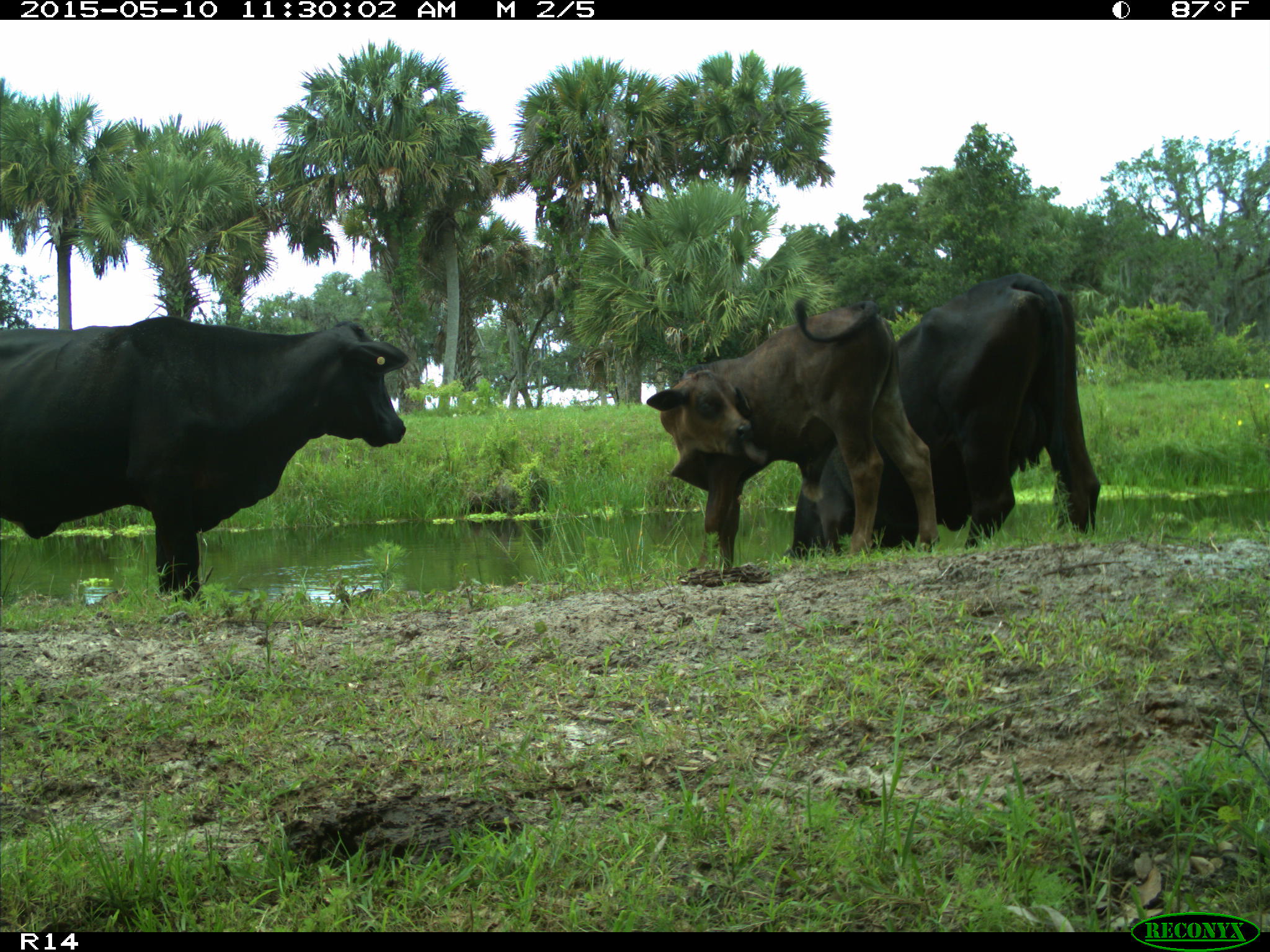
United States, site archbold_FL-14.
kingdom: Animalia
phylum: Chordata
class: Mammalia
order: Artiodactyla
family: Bovidae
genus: Bos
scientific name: Bos taurus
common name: domestic cow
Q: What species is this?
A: Bos taurus (domestic cow).